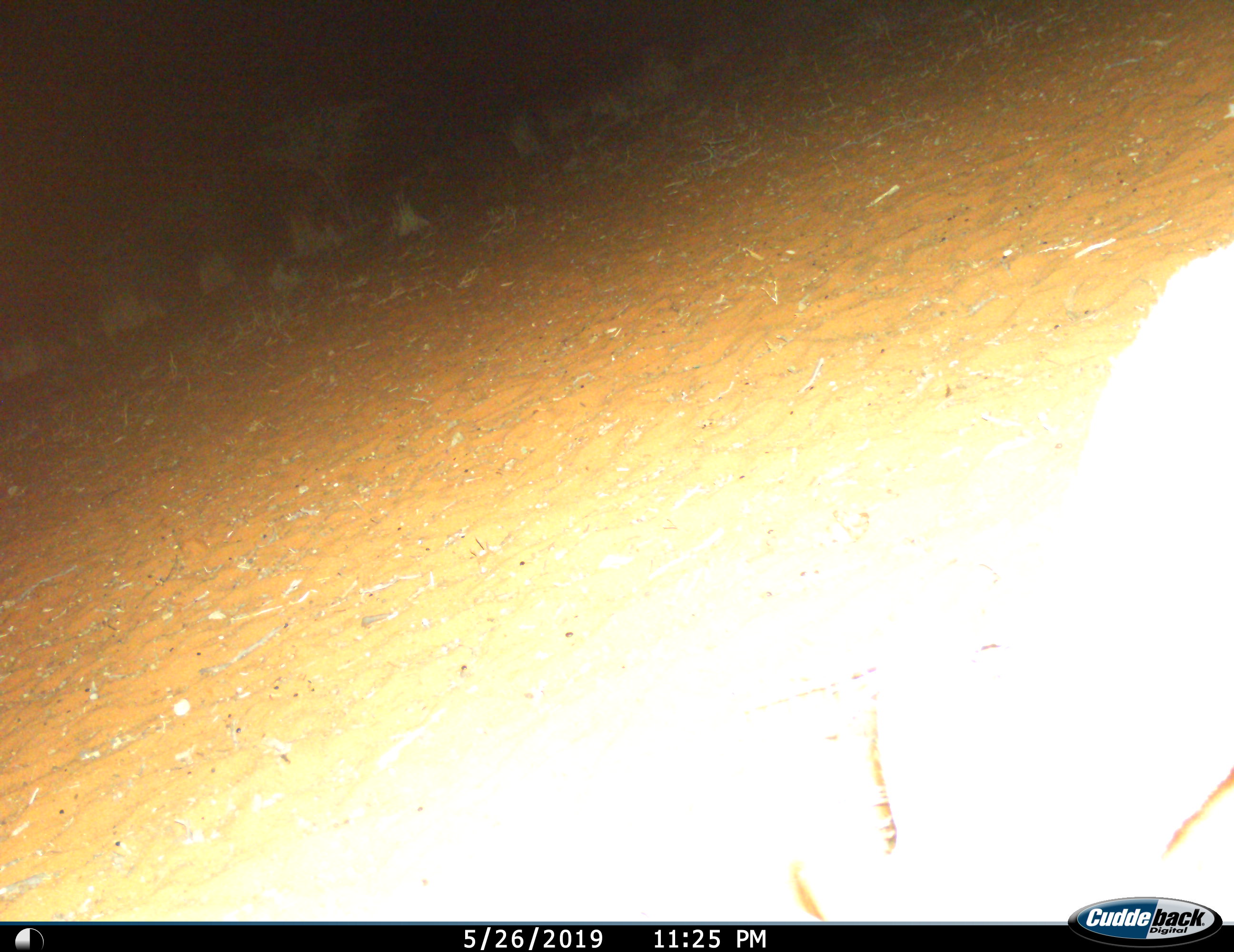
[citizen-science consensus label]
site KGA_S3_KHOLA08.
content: unidentified animal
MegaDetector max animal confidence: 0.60